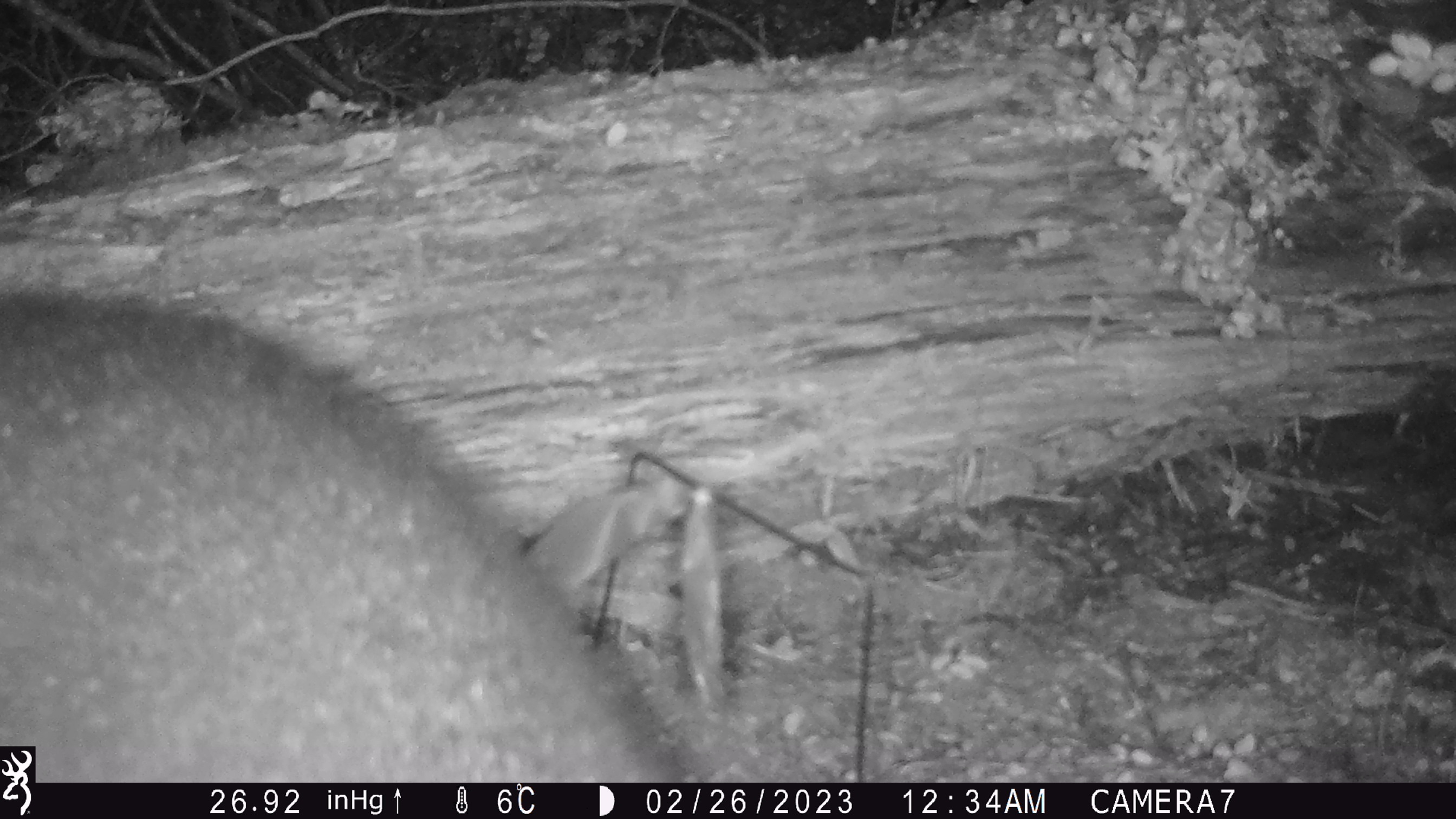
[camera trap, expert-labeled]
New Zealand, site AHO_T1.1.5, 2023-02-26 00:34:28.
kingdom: Animalia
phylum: Chordata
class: Mammalia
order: Carnivora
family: Mustelidae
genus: Mustela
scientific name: Mustela erminea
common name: stoat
Stoat (Mustela erminea).